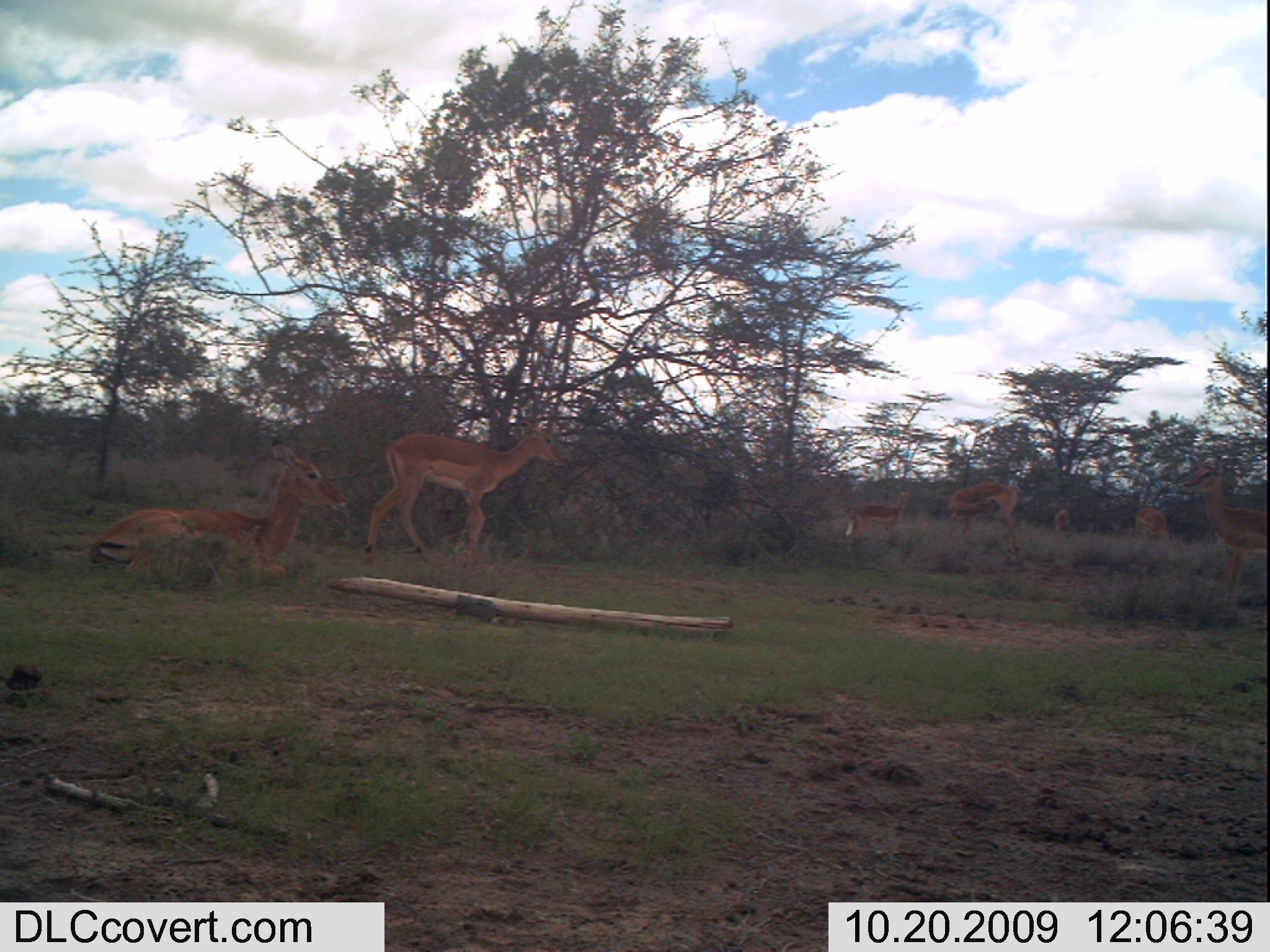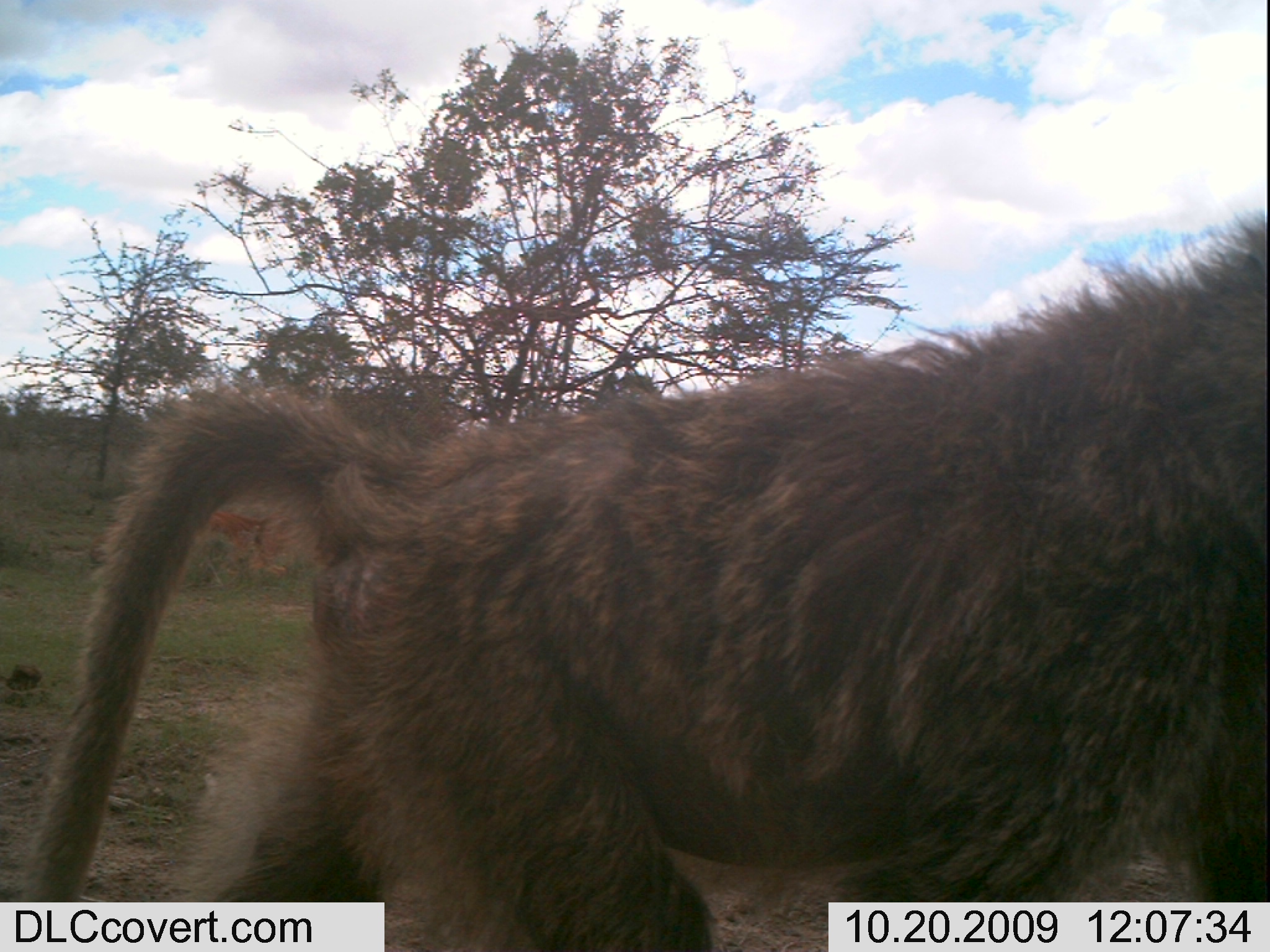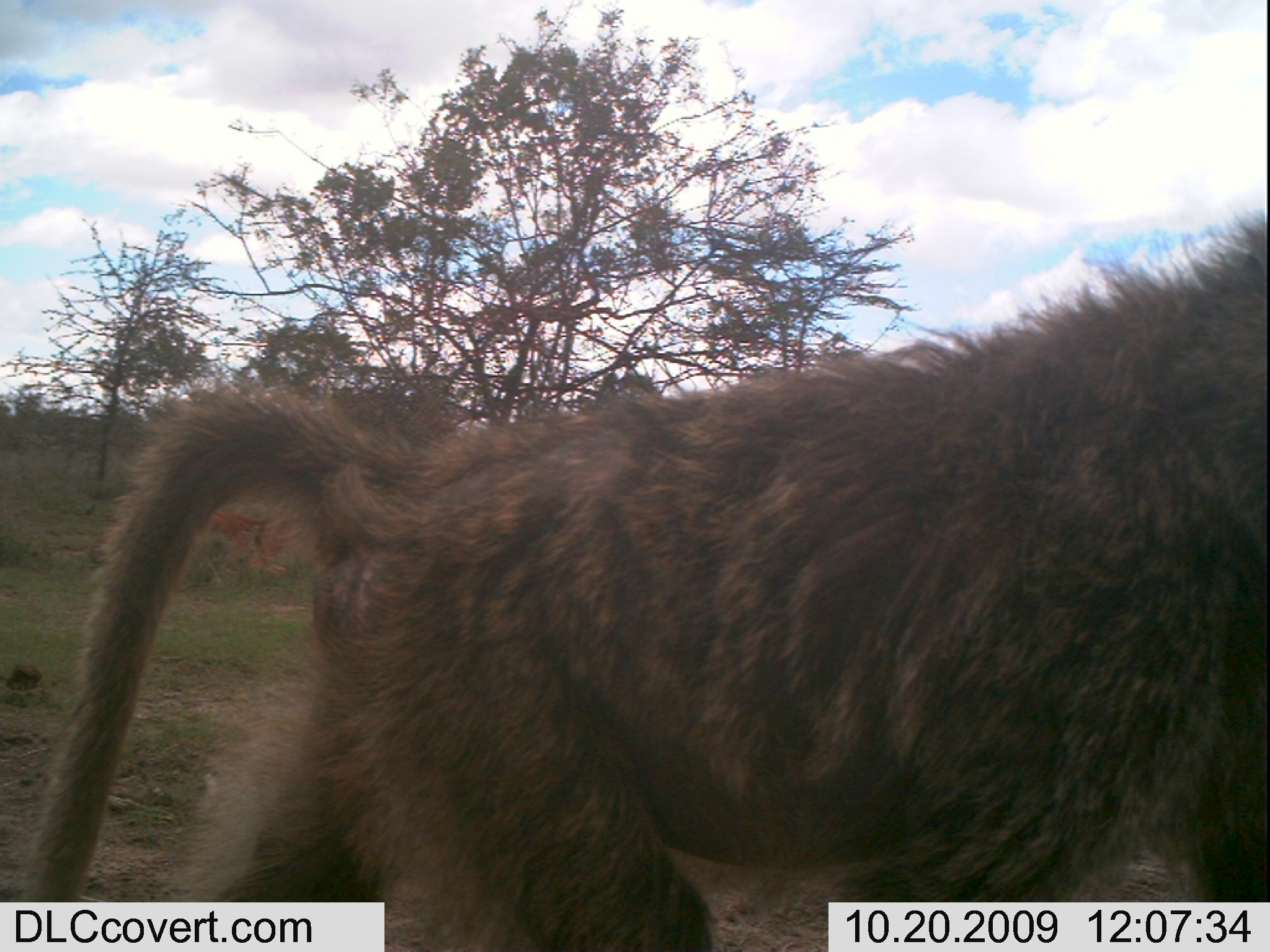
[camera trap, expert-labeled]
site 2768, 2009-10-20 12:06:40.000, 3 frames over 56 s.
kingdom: Animalia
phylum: Chordata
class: Mammalia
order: Artiodactyla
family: Bovidae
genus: Aepyceros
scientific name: Aepyceros melampus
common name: impala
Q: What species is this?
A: Aepyceros melampus (impala).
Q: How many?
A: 7.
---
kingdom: Animalia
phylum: Chordata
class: Mammalia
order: Primates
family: Cercopithecidae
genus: Papio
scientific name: Papio anubis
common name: olive baboon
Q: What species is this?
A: Papio anubis (olive baboon).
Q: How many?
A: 1.